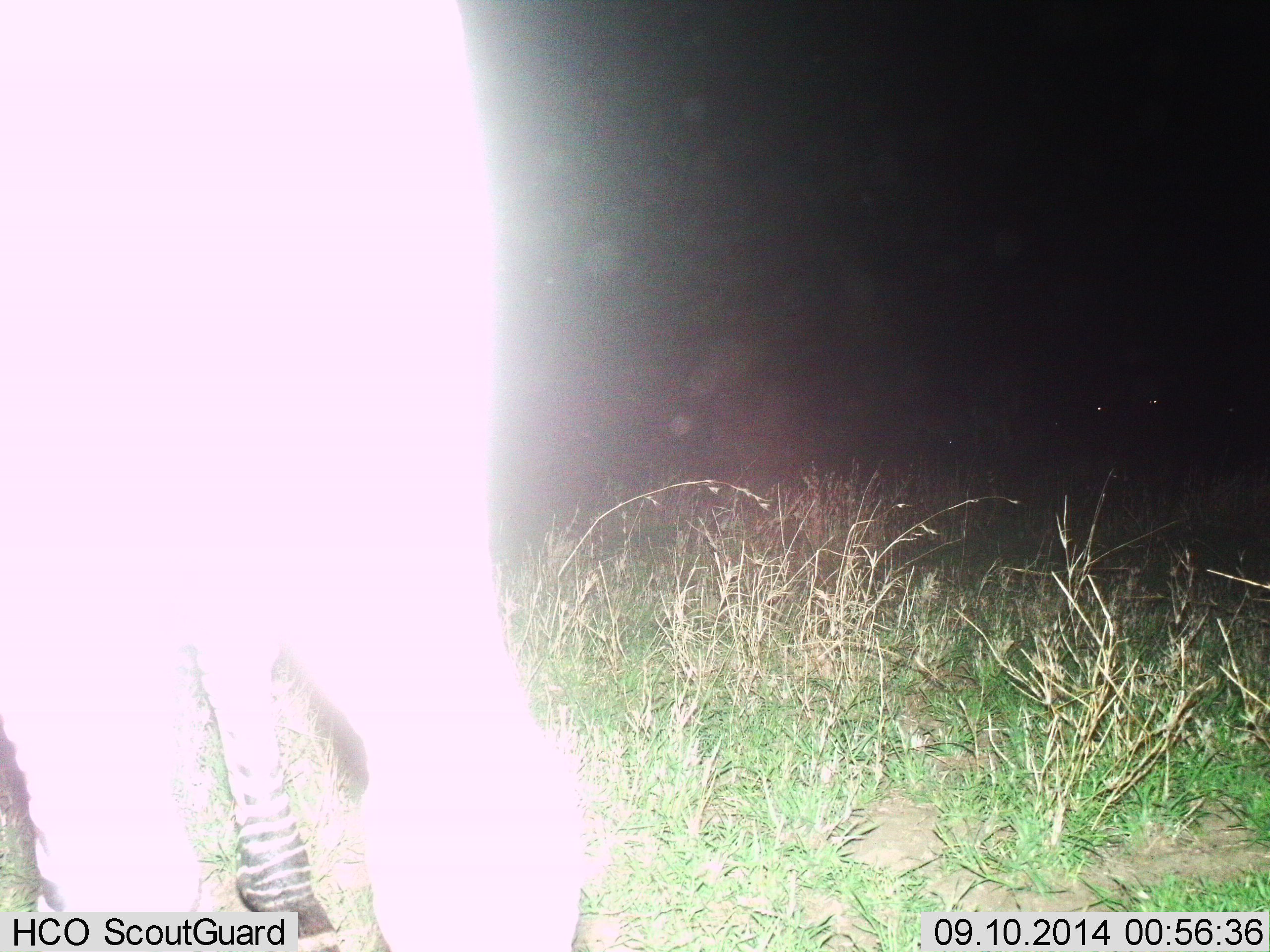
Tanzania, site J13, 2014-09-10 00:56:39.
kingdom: Animalia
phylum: Chordata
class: Mammalia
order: Proboscidea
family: Elephantidae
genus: Loxodonta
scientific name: Loxodonta africana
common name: african bush elephant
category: elephant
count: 1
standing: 56%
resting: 0%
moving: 44%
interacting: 0%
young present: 0%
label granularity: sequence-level